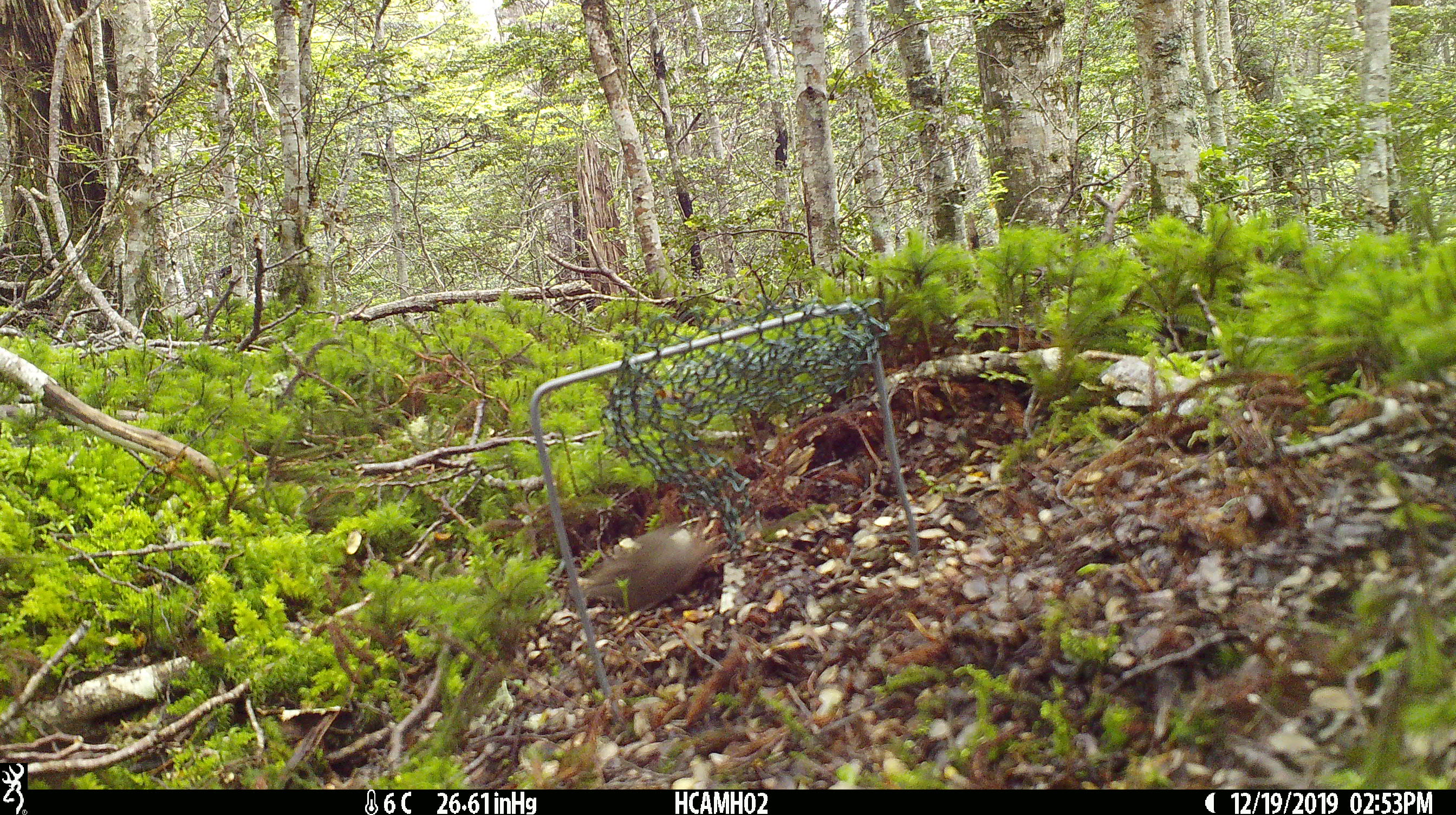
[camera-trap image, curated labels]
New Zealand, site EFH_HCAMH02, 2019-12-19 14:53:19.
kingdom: Animalia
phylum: Chordata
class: Mammalia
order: Rodentia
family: Muridae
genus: Mus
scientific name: Mus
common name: mouse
Mouse (Mus).